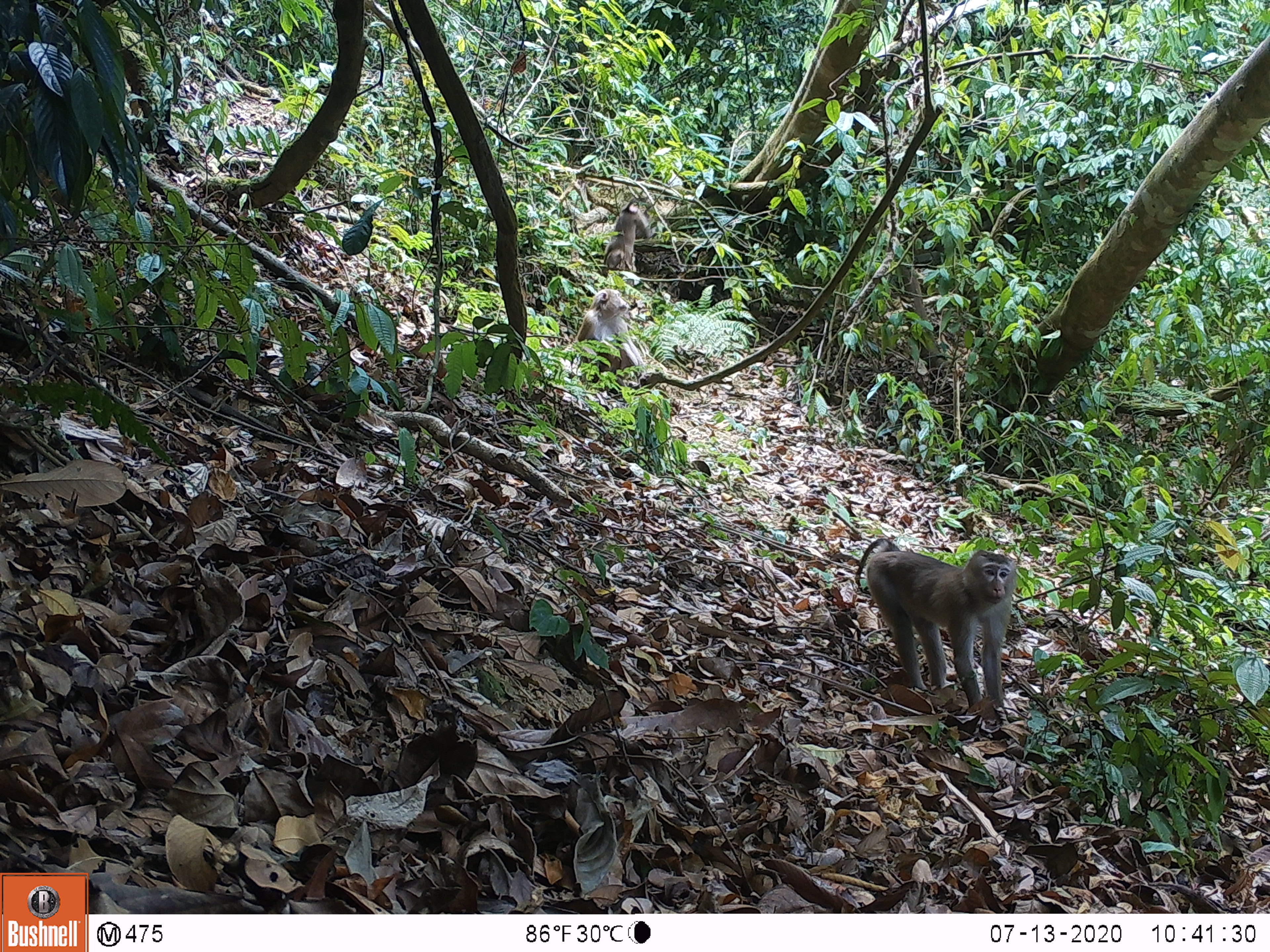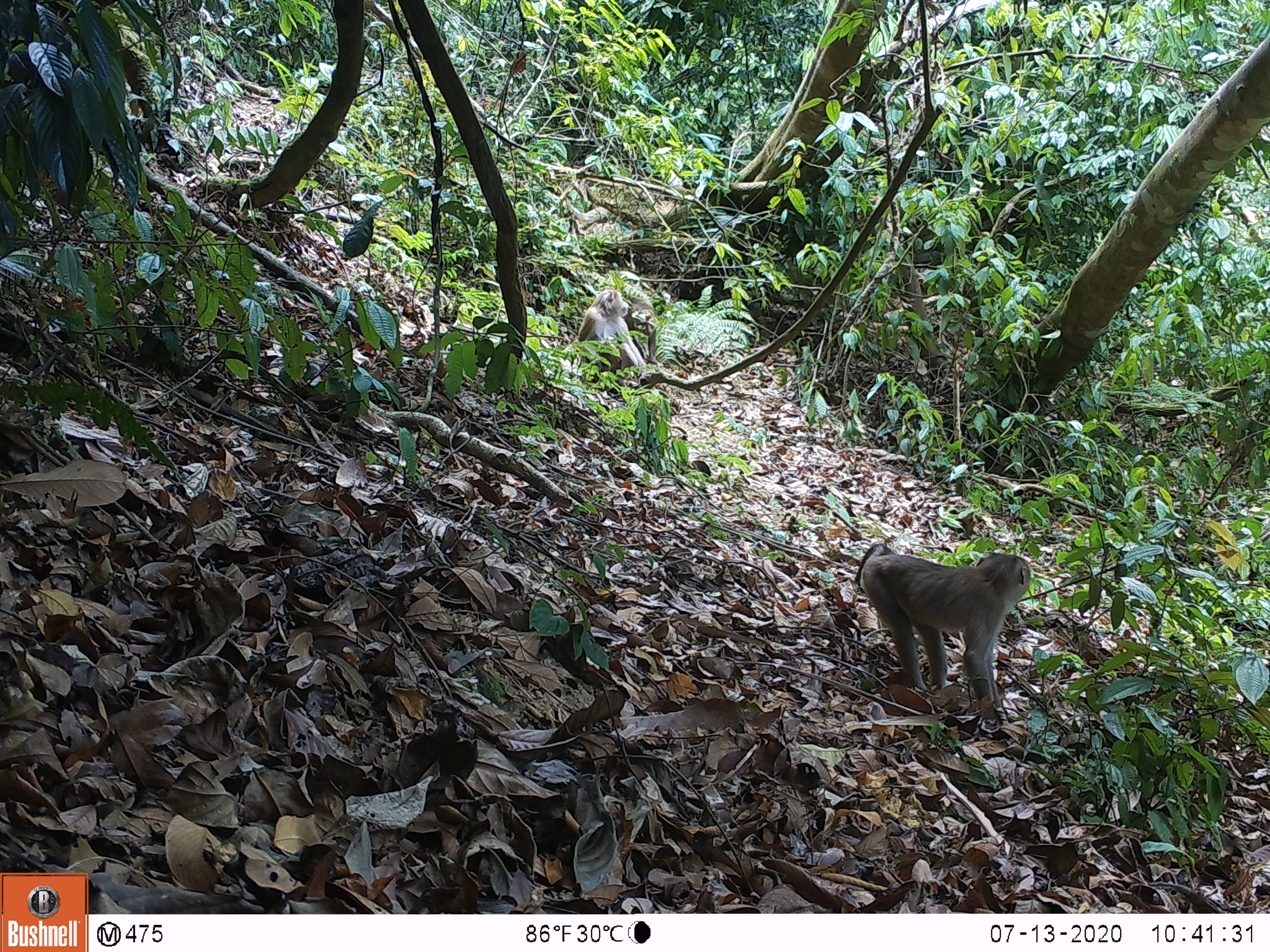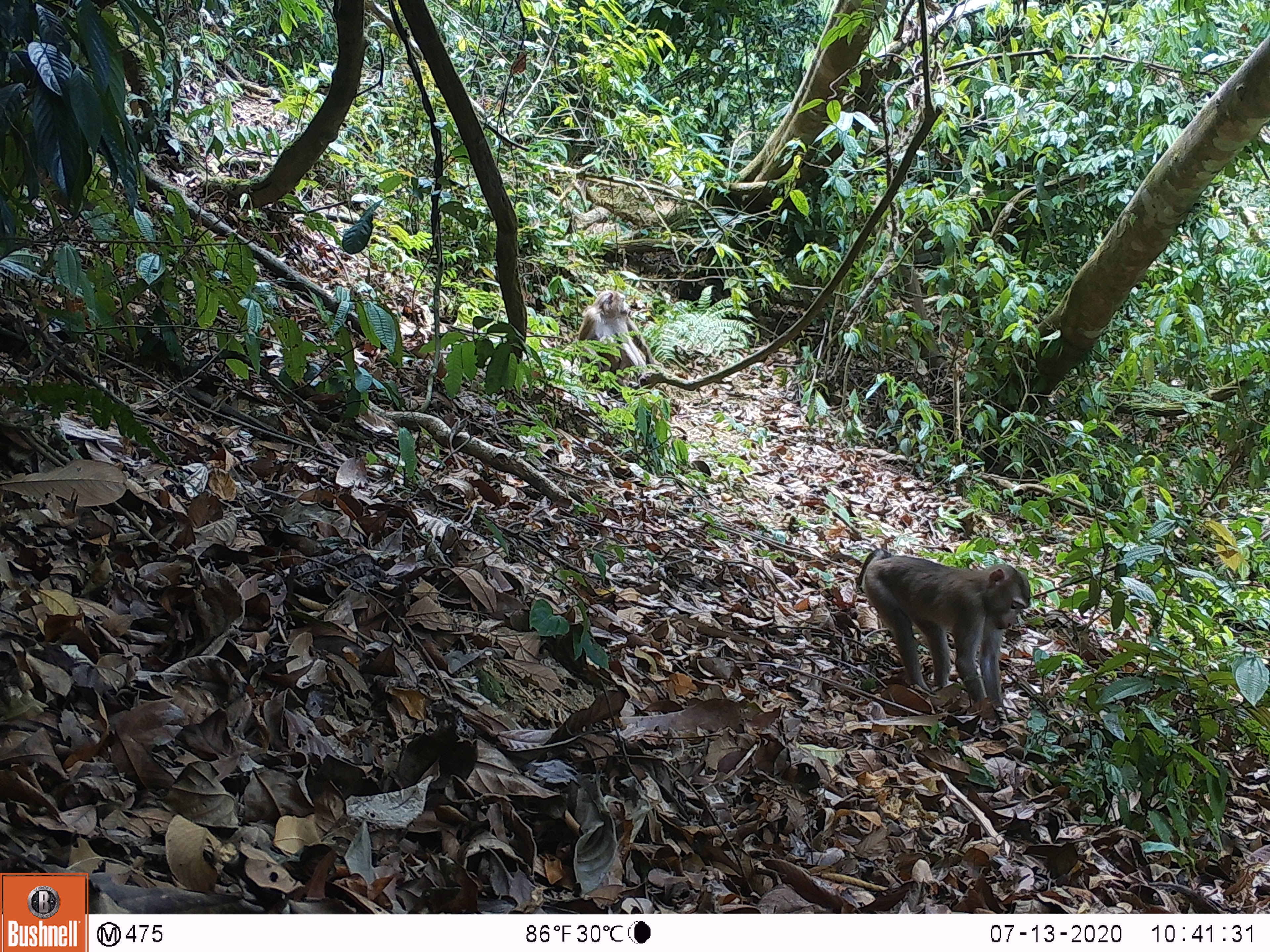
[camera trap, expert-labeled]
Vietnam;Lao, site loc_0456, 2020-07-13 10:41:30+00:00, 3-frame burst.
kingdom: Animalia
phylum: Chordata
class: Mammalia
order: Primates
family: Cercopithecidae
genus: Macaca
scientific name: Macaca nemestrina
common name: pig-tailed macaque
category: pig tailed macaque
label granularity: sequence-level